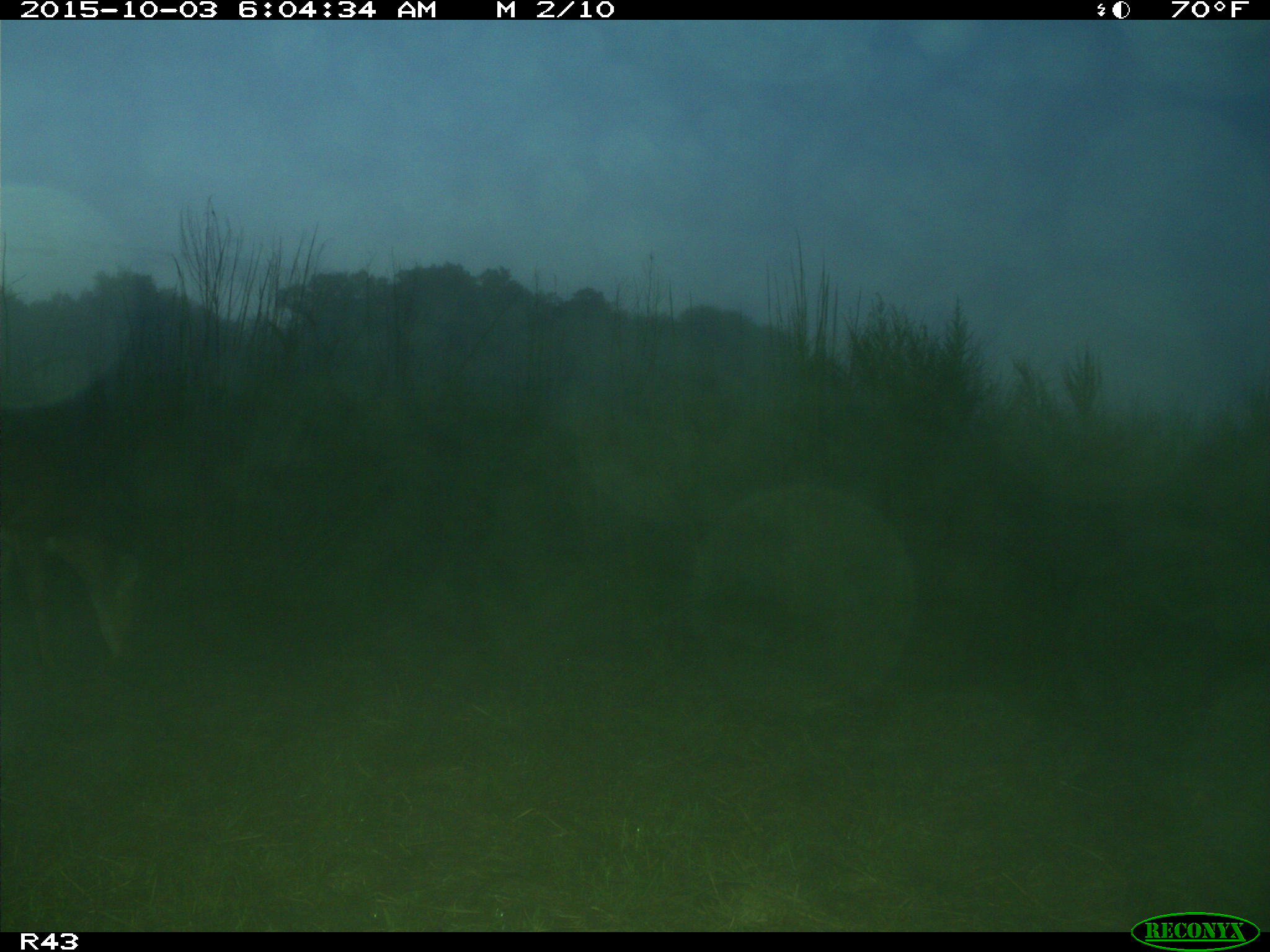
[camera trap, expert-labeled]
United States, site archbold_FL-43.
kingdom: Animalia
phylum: Chordata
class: Mammalia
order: Artiodactyla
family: Cervidae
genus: Odocoileus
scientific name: Odocoileus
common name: deer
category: unidentified deer